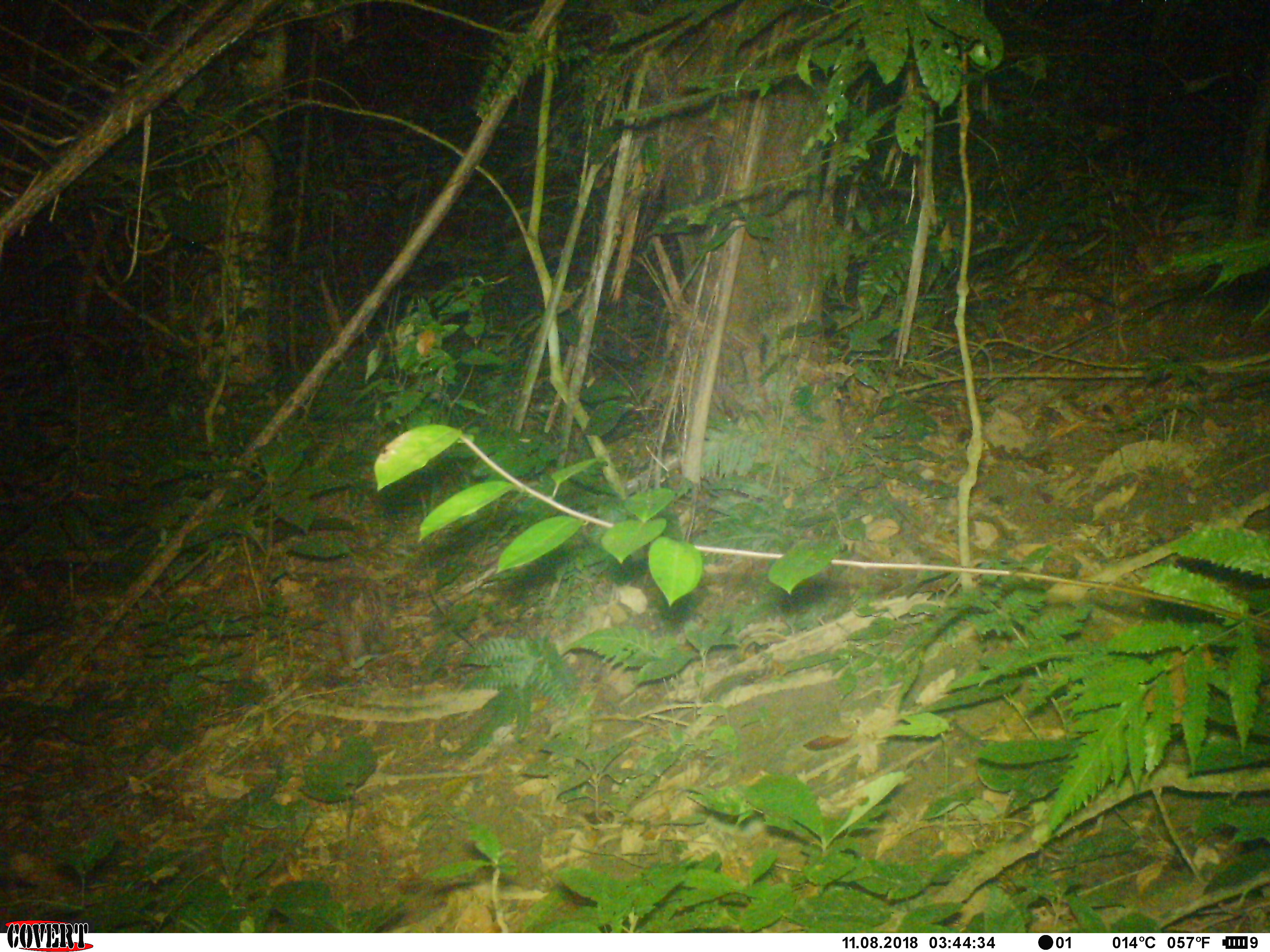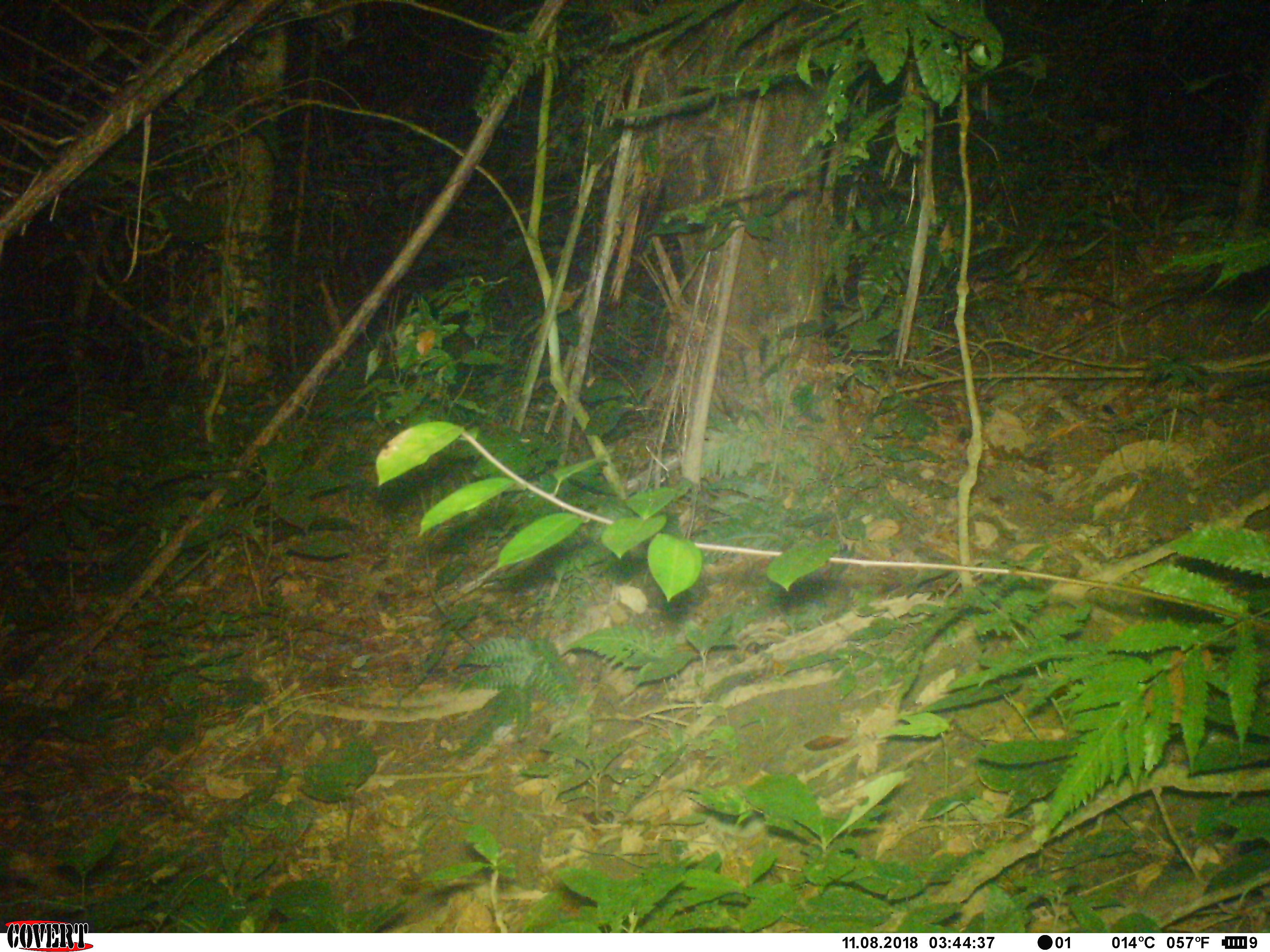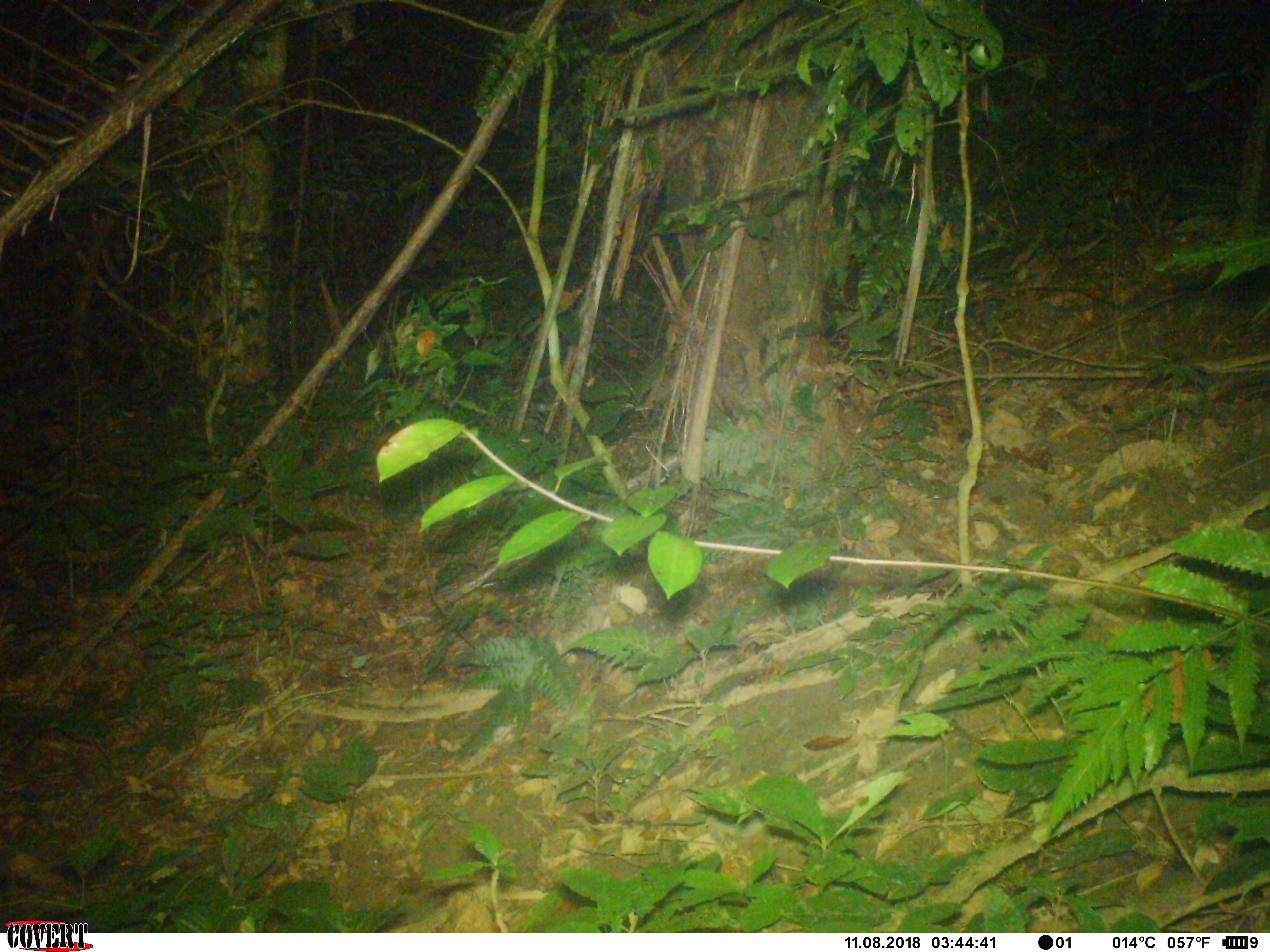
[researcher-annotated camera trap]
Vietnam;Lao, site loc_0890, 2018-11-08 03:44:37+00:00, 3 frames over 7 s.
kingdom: Animalia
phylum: Chordata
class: Mammalia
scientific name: Mammalia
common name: mammal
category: unidentified small mammal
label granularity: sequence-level